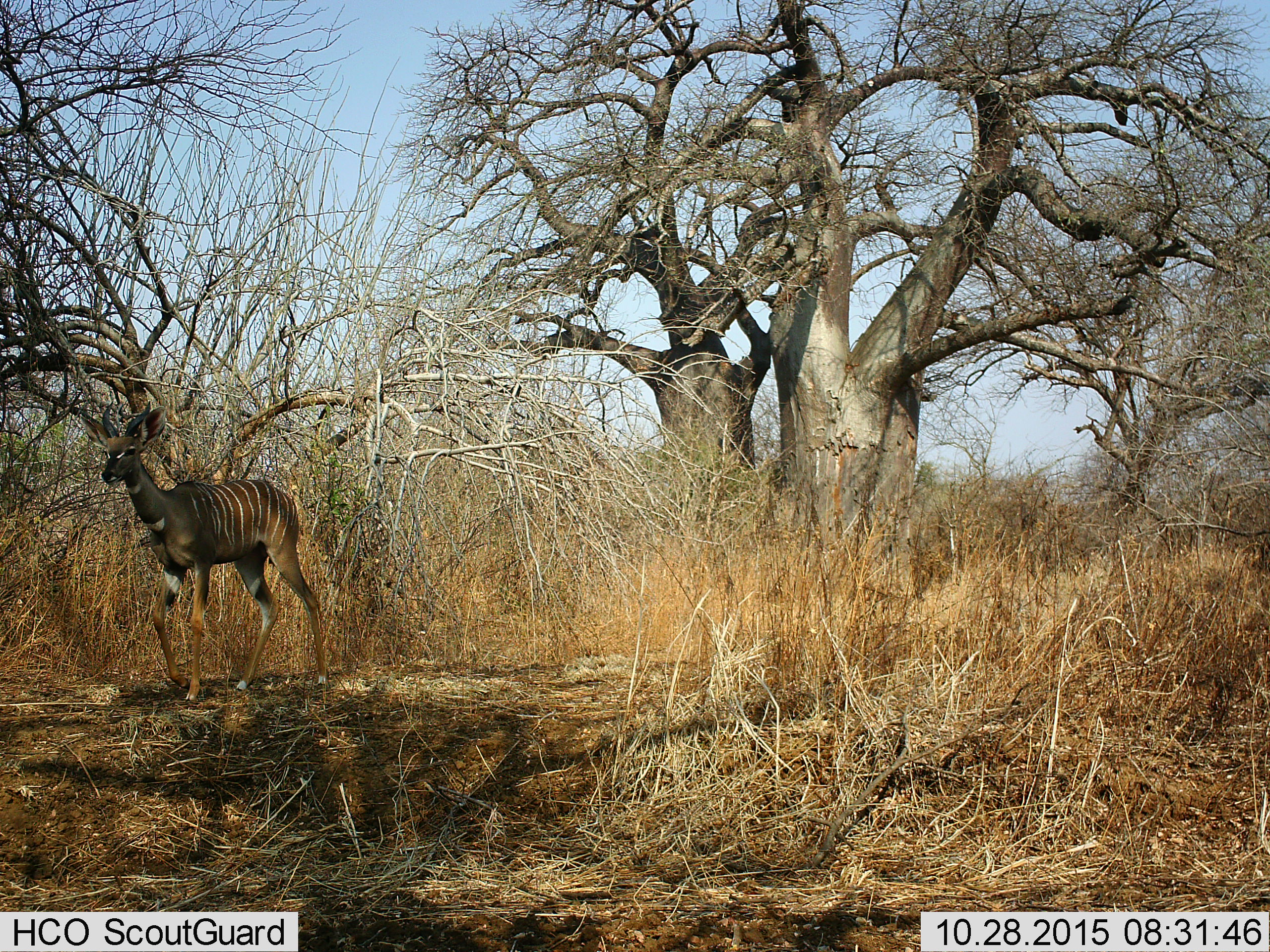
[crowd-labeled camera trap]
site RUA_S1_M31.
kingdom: Animalia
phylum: Chordata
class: Mammalia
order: Artiodactyla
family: Bovidae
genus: Tragelaphus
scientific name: Tragelaphus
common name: kudu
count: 1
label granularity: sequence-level